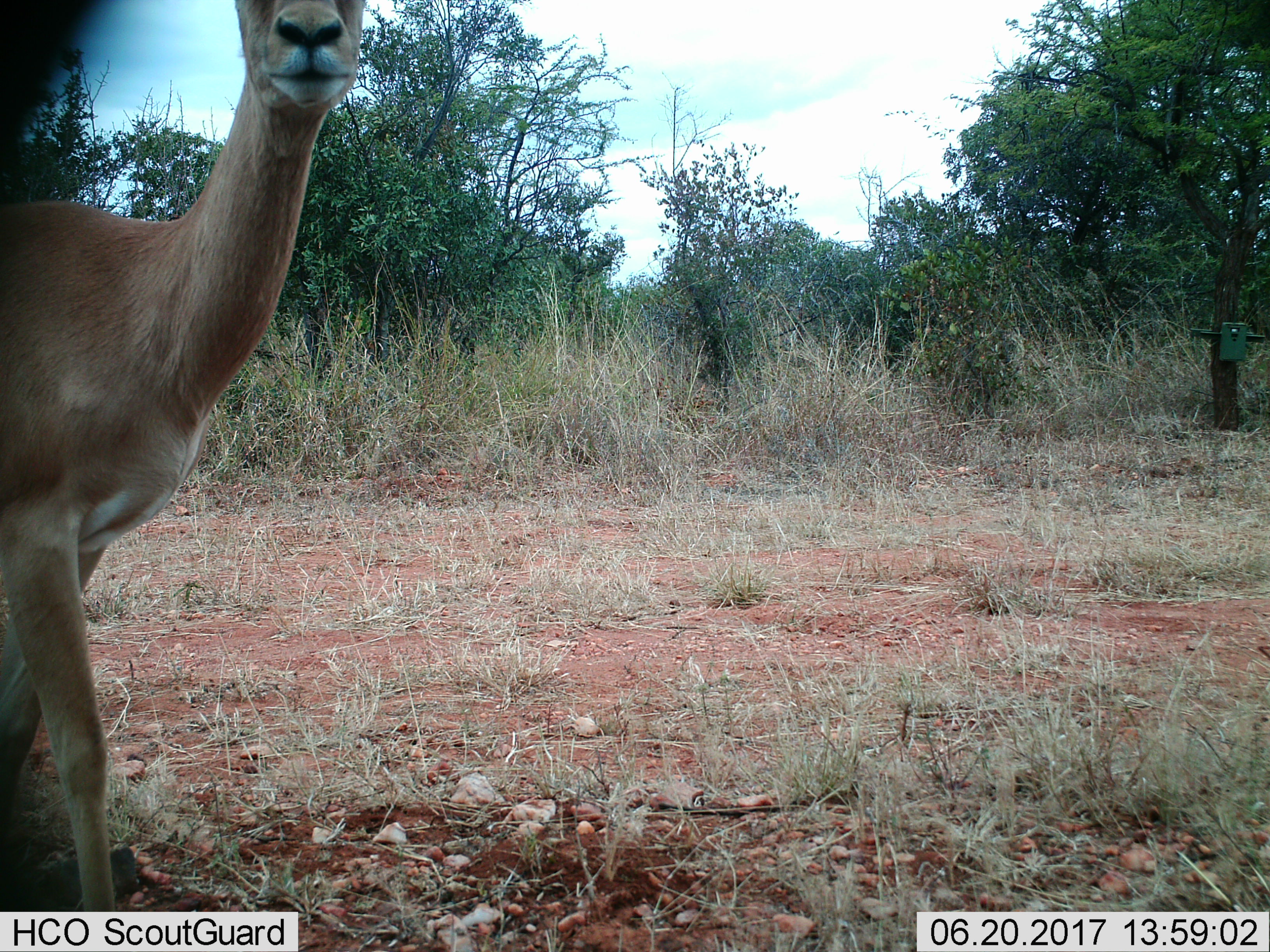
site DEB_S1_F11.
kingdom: Animalia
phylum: Chordata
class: Mammalia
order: Artiodactyla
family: Bovidae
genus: Aepyceros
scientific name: Aepyceros melampus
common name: impala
Impala (Aepyceros melampus), count 1. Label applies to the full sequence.